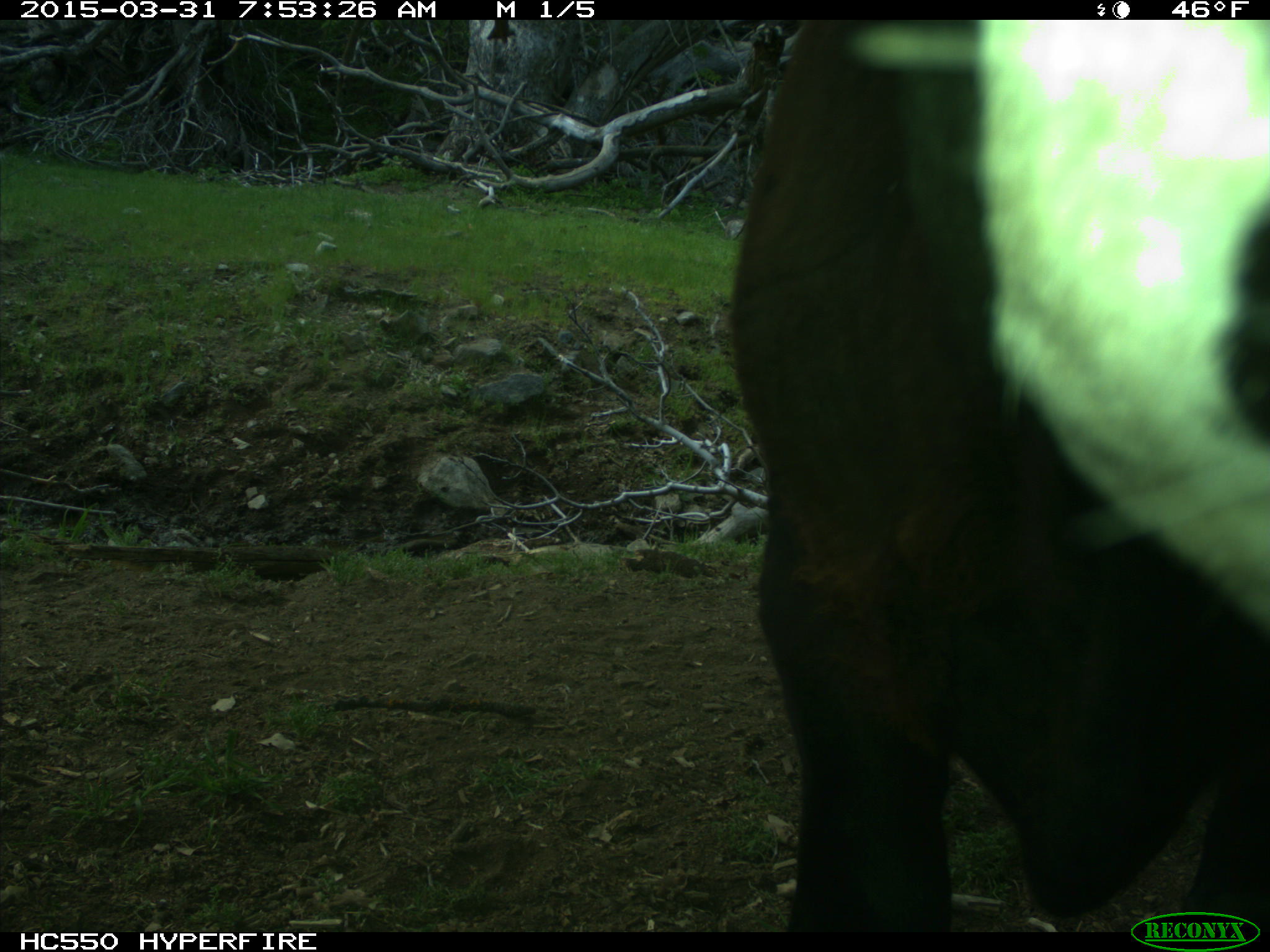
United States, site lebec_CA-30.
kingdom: Animalia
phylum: Chordata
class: Mammalia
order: Artiodactyla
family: Bovidae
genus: Bos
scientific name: Bos taurus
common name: domestic cow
Bos taurus (domestic cow).